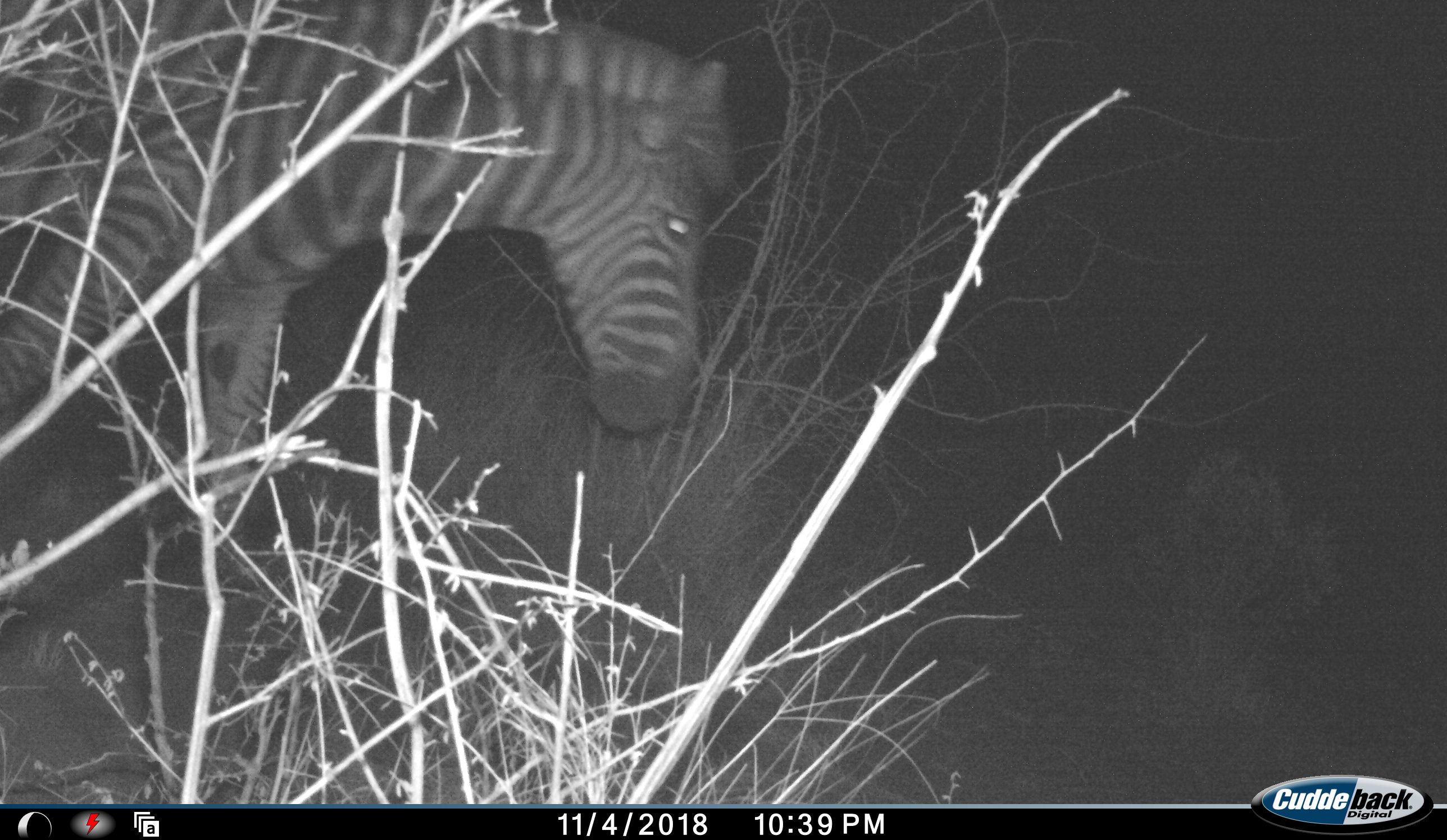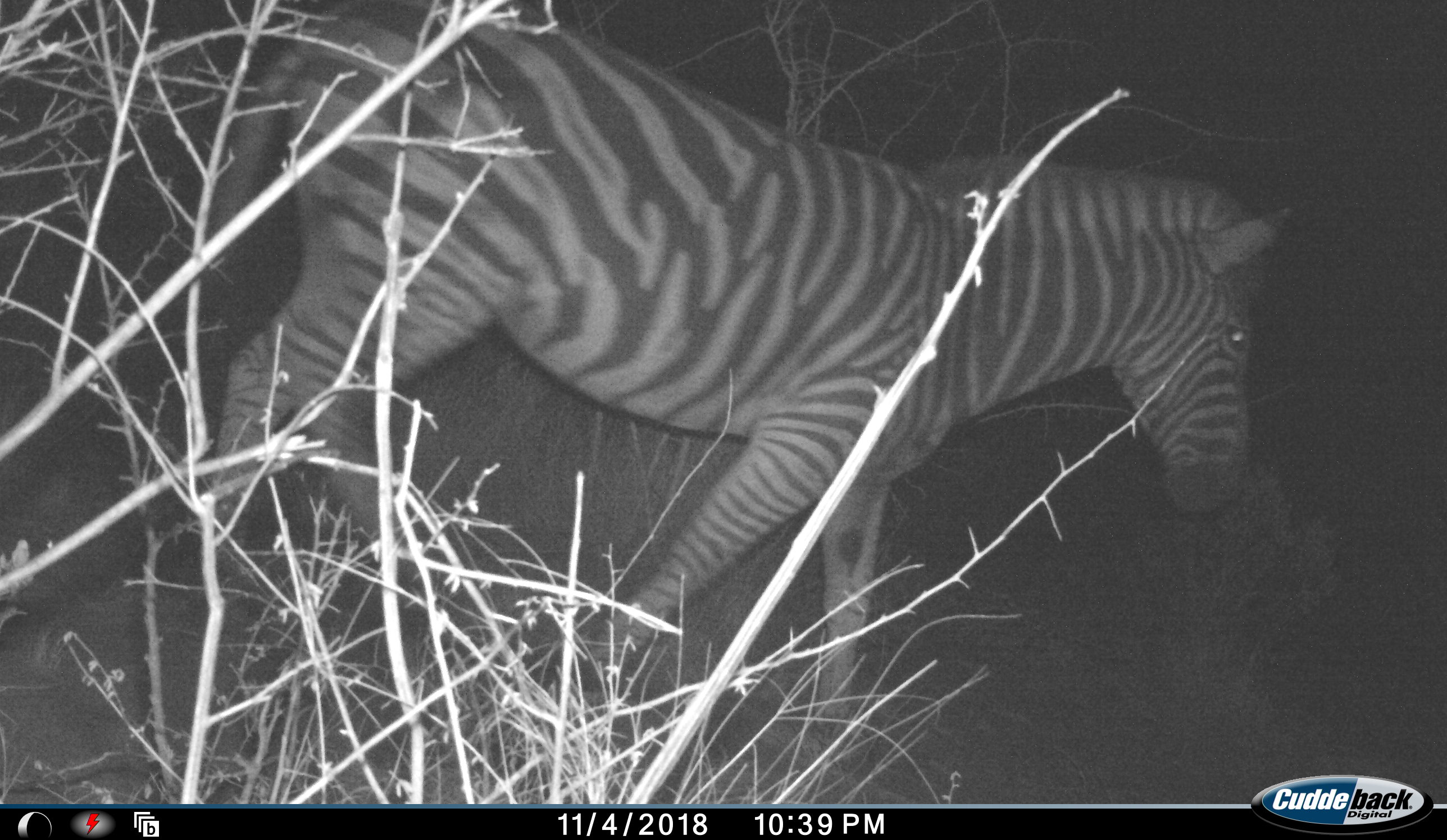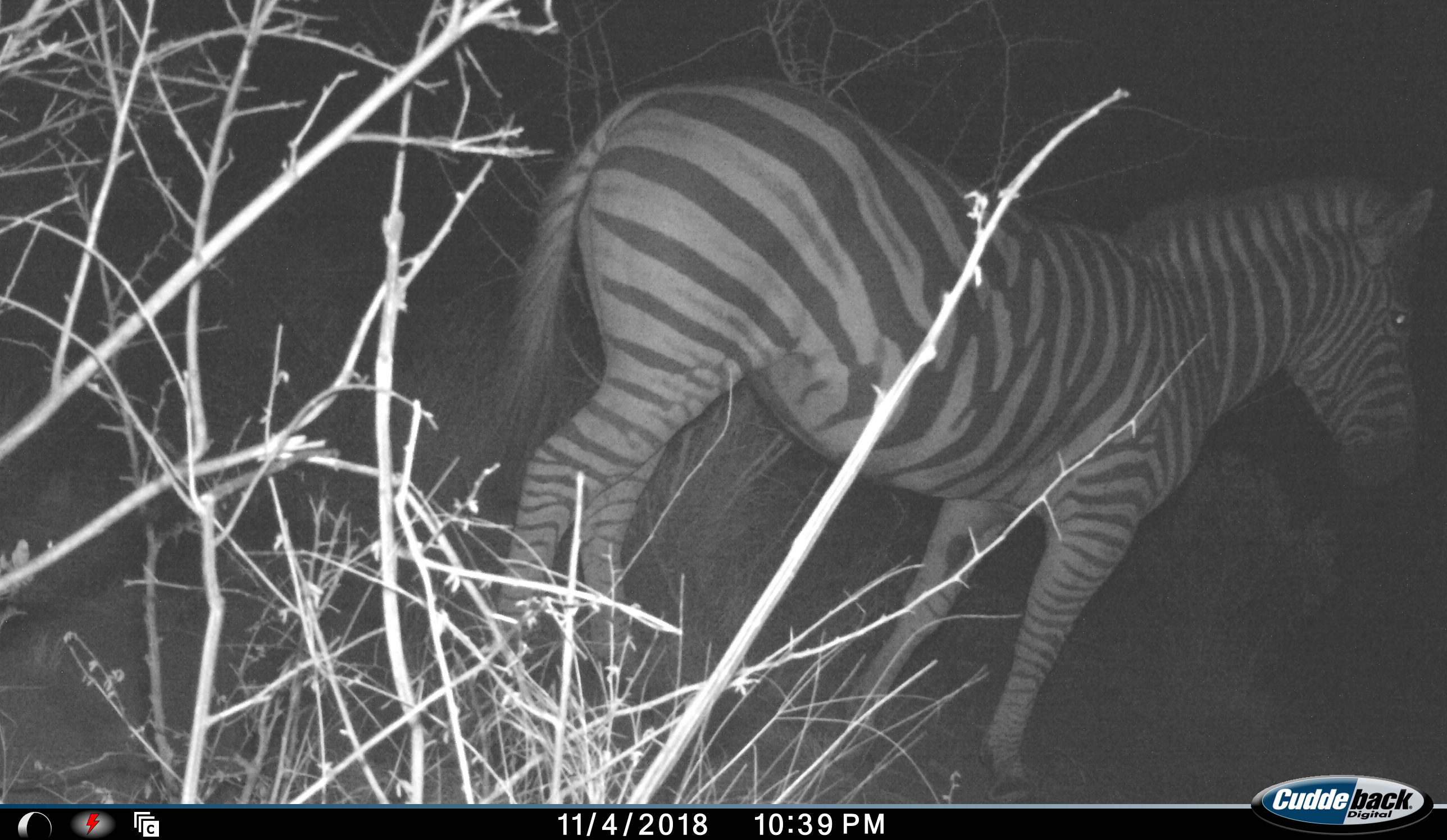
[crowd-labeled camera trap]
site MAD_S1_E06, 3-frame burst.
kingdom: Animalia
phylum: Chordata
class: Mammalia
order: Perissodactyla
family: Equidae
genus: Equus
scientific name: Equus quagga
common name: plains zebra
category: zebraplains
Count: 1.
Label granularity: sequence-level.